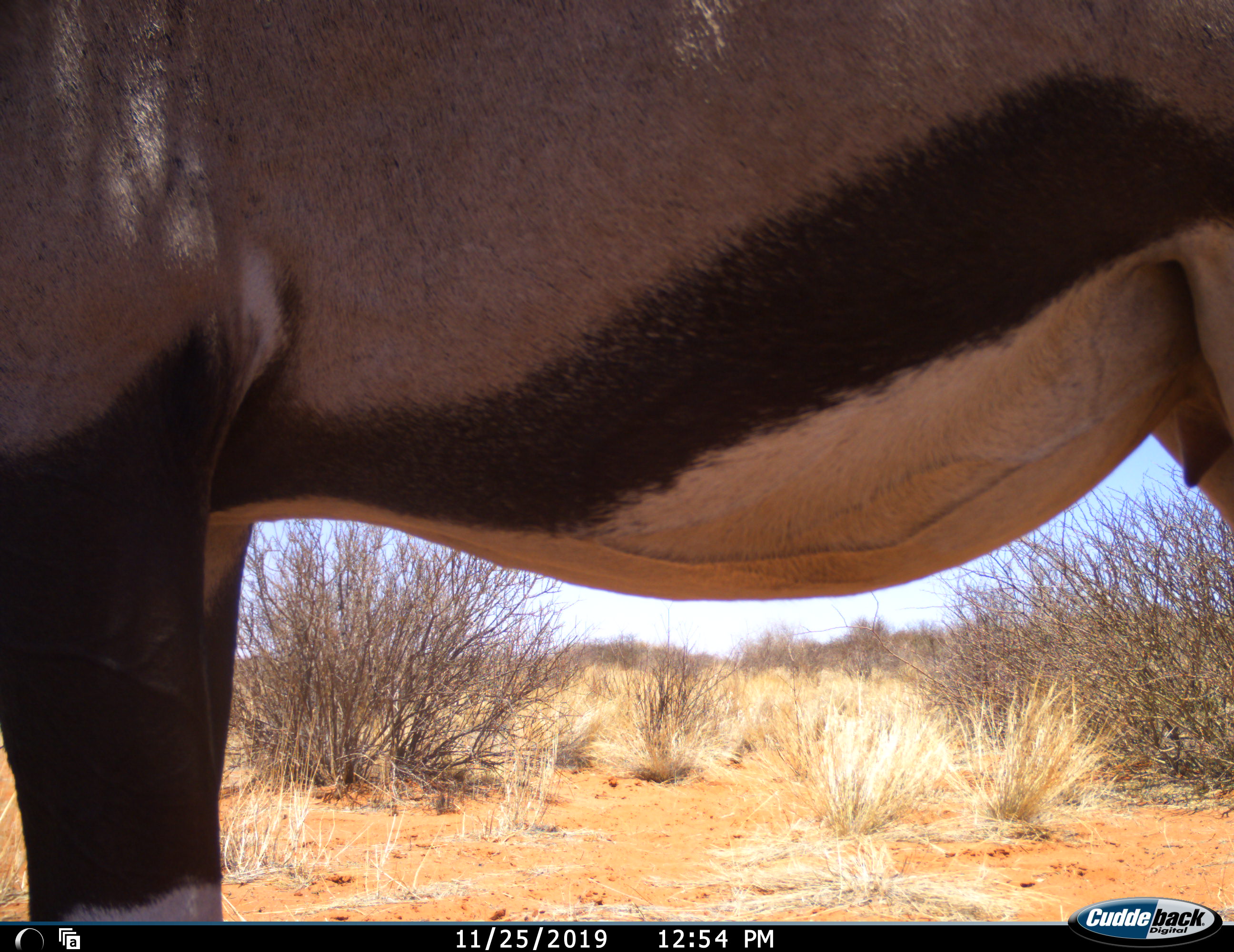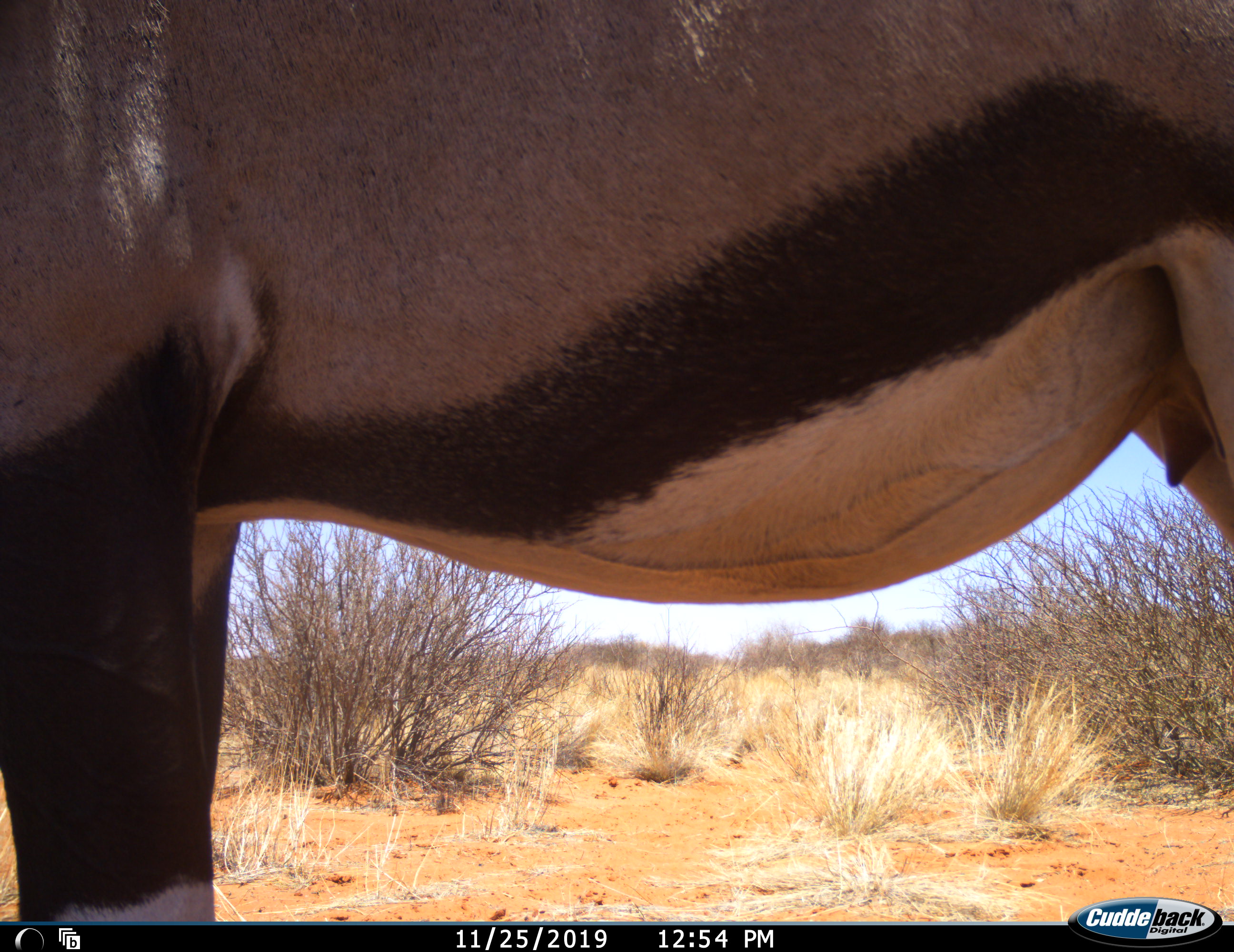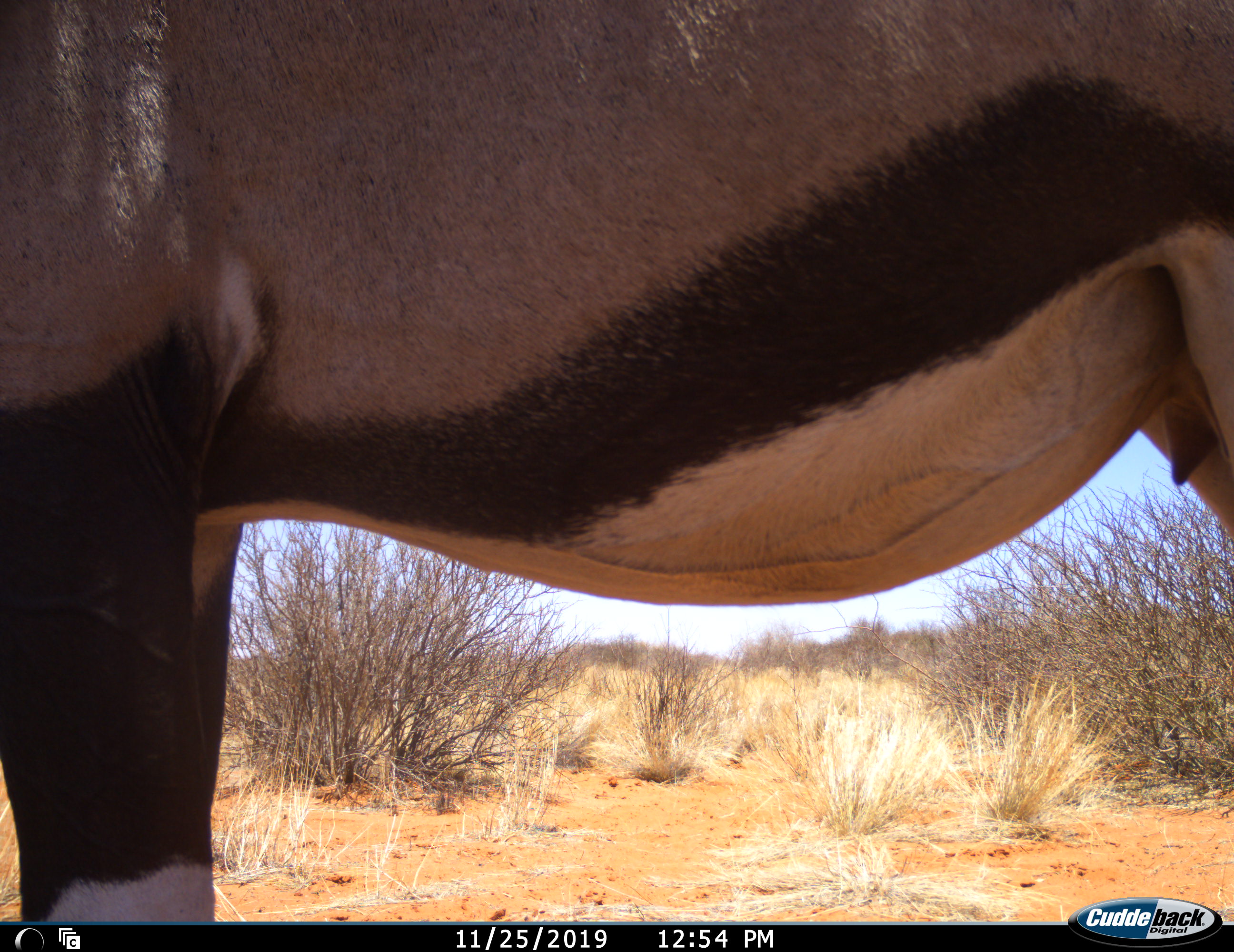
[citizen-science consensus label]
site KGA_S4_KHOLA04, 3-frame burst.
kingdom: Animalia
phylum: Chordata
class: Mammalia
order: Artiodactyla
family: Bovidae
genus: Oryx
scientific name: Oryx gazella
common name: gemsbok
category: oryx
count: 1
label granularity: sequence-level